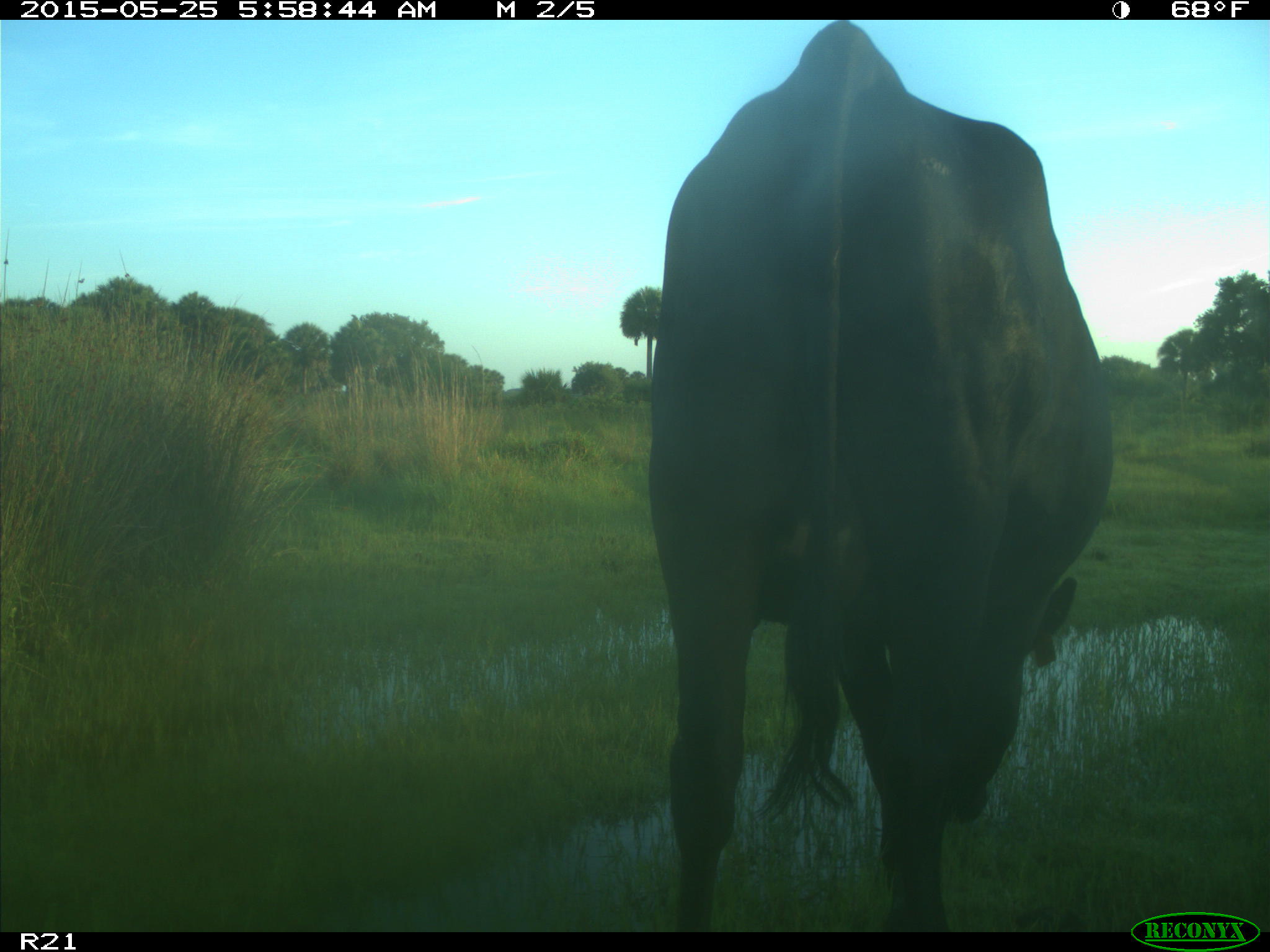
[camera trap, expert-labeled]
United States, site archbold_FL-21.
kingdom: Animalia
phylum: Chordata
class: Mammalia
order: Artiodactyla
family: Bovidae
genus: Bos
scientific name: Bos taurus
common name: domestic cow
Bos taurus (domestic cow).